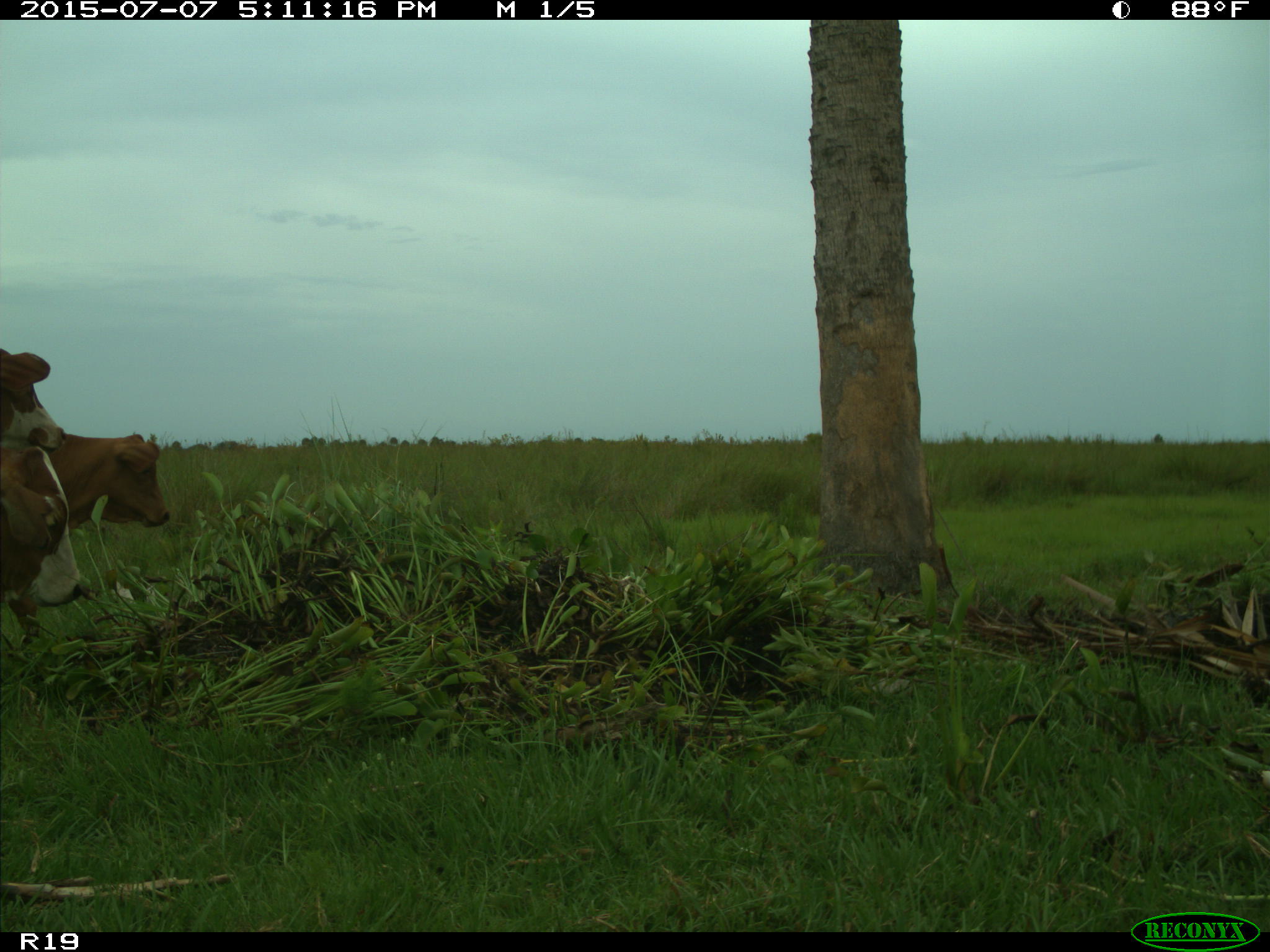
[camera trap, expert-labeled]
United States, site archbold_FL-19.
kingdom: Animalia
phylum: Chordata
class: Mammalia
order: Artiodactyla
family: Bovidae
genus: Bos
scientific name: Bos taurus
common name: domestic cow